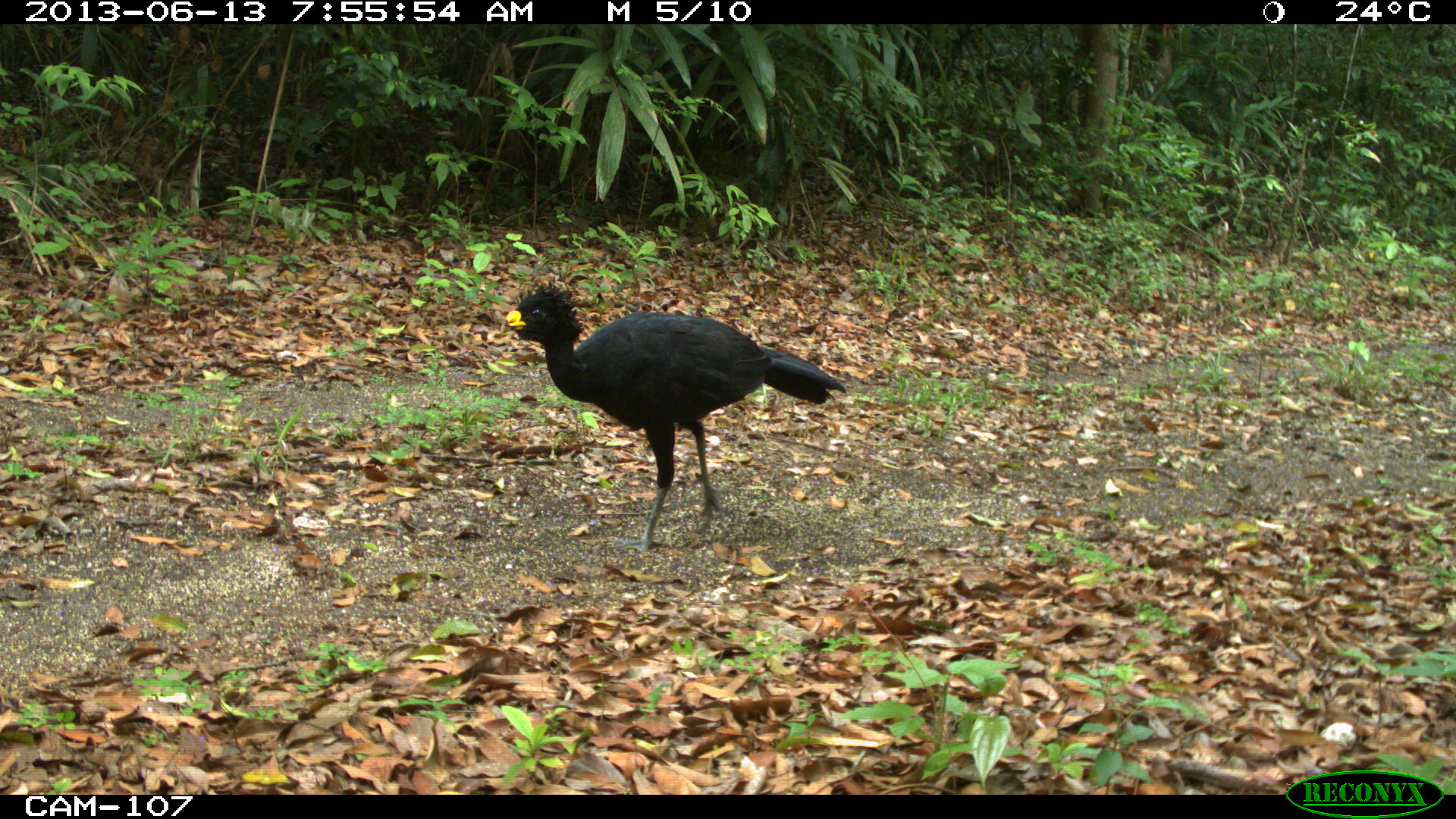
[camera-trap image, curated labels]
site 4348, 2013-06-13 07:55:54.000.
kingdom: Animalia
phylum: Chordata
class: Aves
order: Galliformes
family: Cracidae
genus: Crax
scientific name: Crax rubra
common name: great curassow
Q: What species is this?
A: Crax rubra (great curassow).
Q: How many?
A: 1.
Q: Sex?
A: Male.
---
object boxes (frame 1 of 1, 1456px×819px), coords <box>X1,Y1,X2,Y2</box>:
crax rubra: <box>499,278,846,555</box>